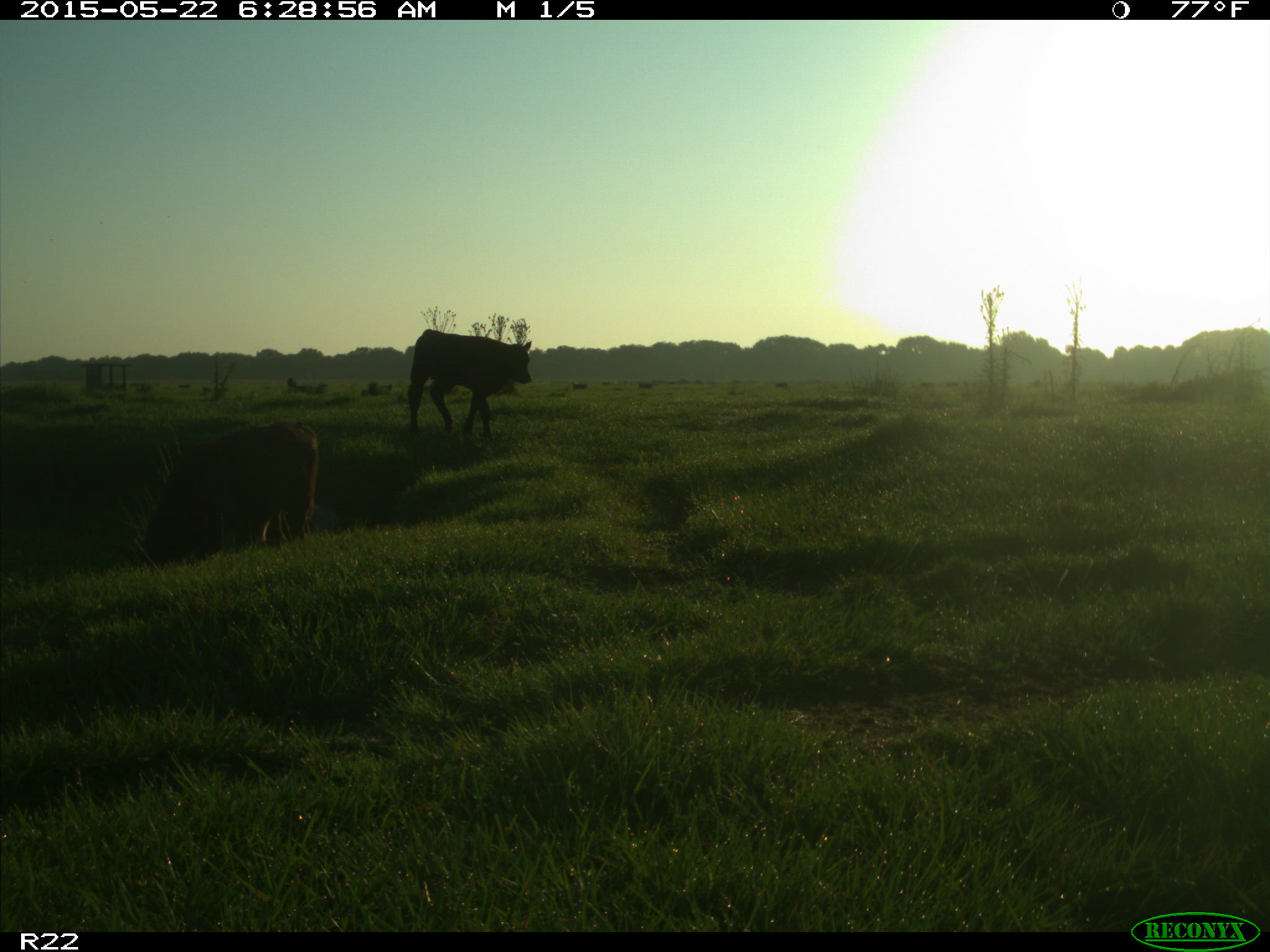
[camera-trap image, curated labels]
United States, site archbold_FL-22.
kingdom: Animalia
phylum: Chordata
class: Mammalia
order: Artiodactyla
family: Bovidae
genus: Bos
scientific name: Bos taurus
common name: domestic cow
Bos taurus (domestic cow).